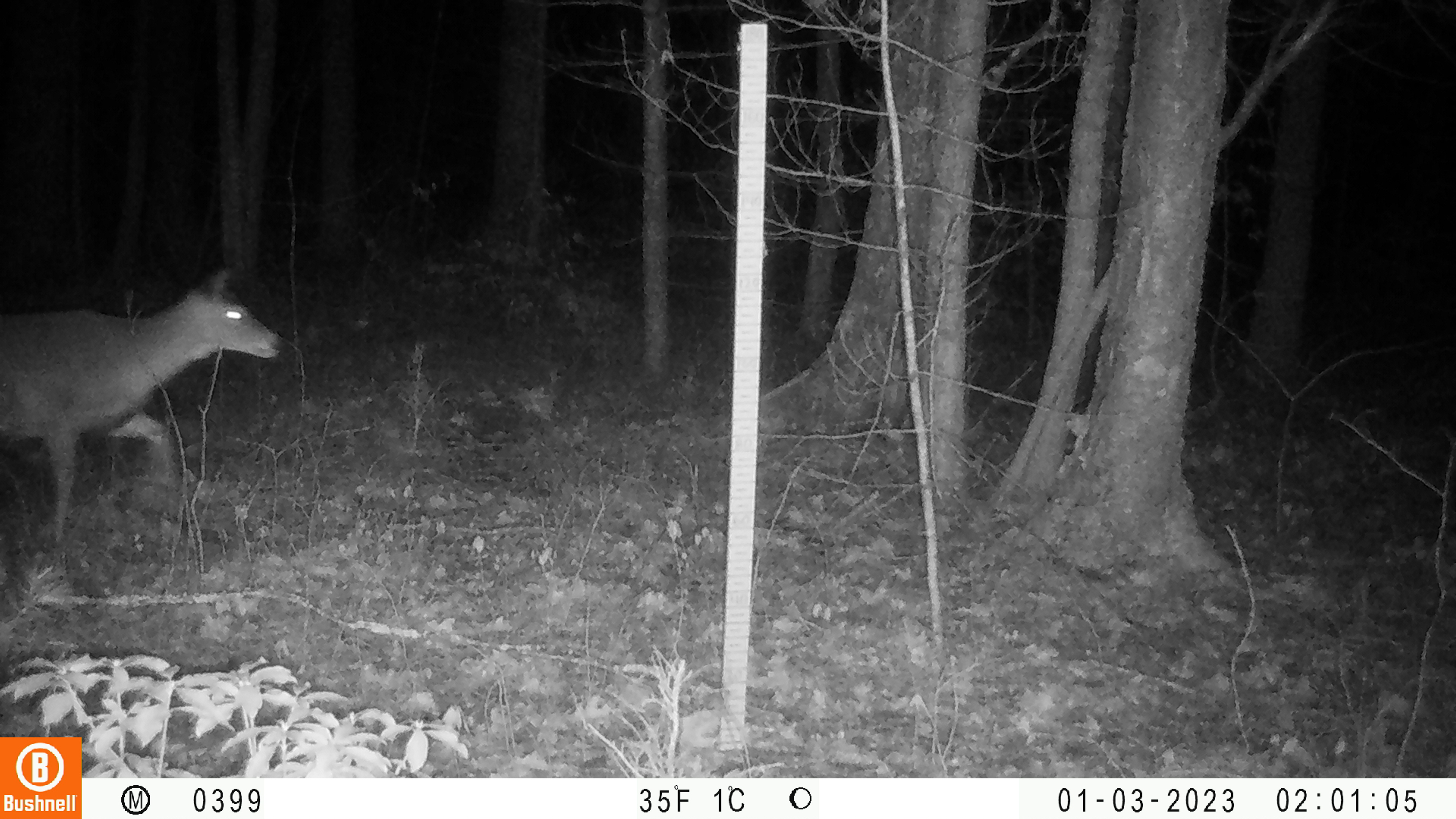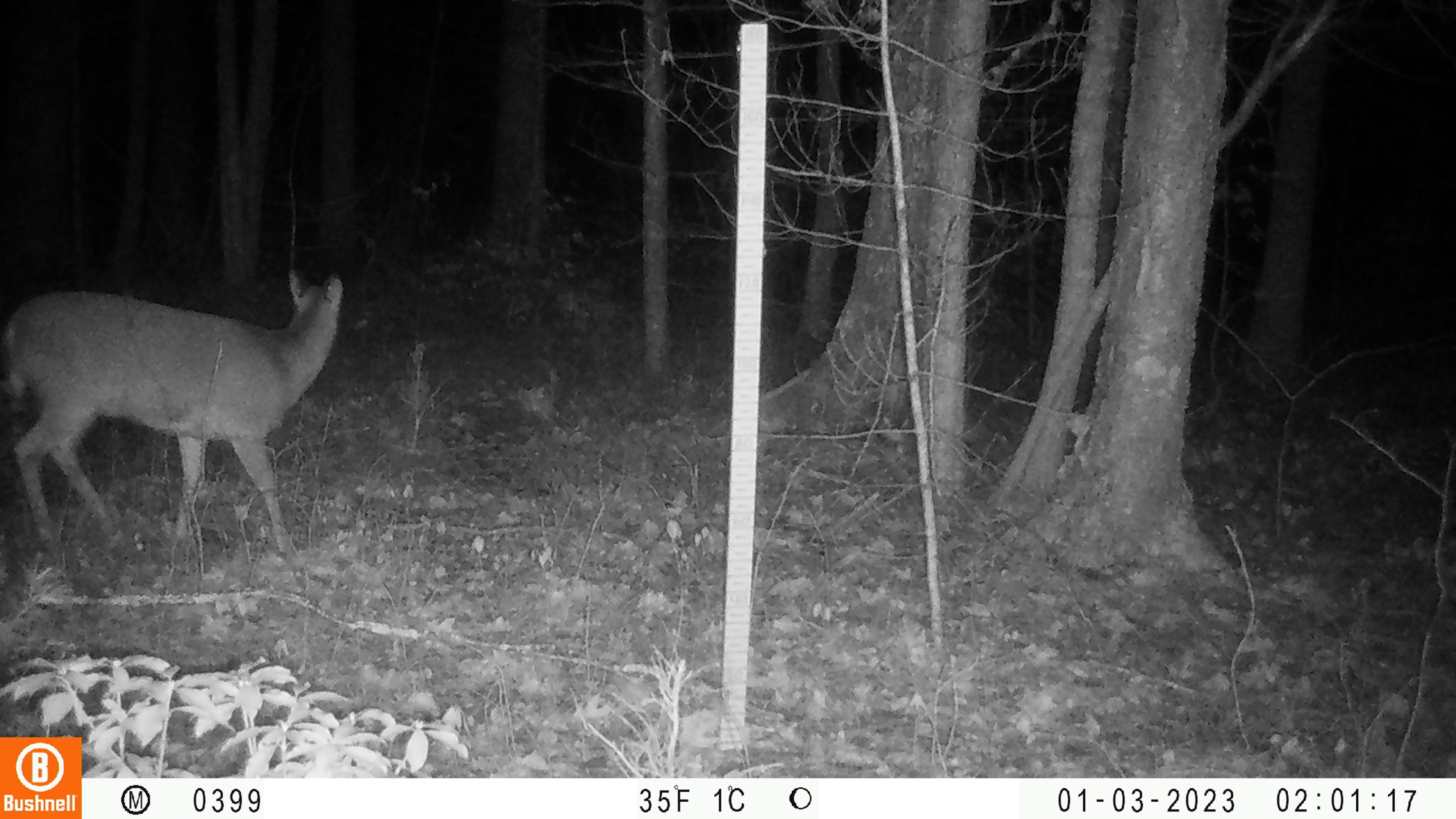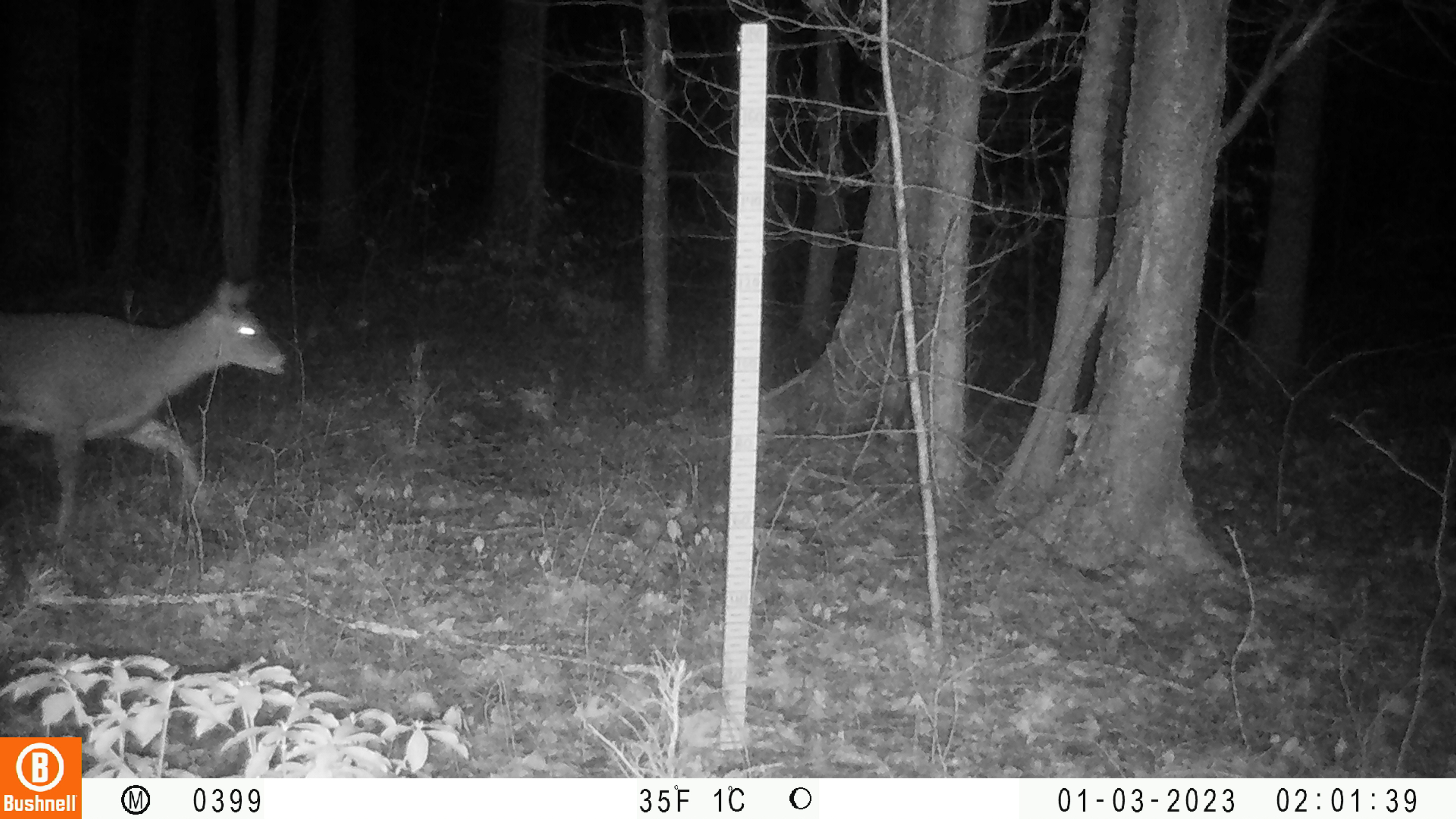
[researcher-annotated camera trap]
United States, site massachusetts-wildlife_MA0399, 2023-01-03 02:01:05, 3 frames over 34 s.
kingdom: Animalia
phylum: Chordata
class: Mammalia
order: Artiodactyla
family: Cervidae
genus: Odocoileus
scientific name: Odocoileus virginianus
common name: white-tailed deer